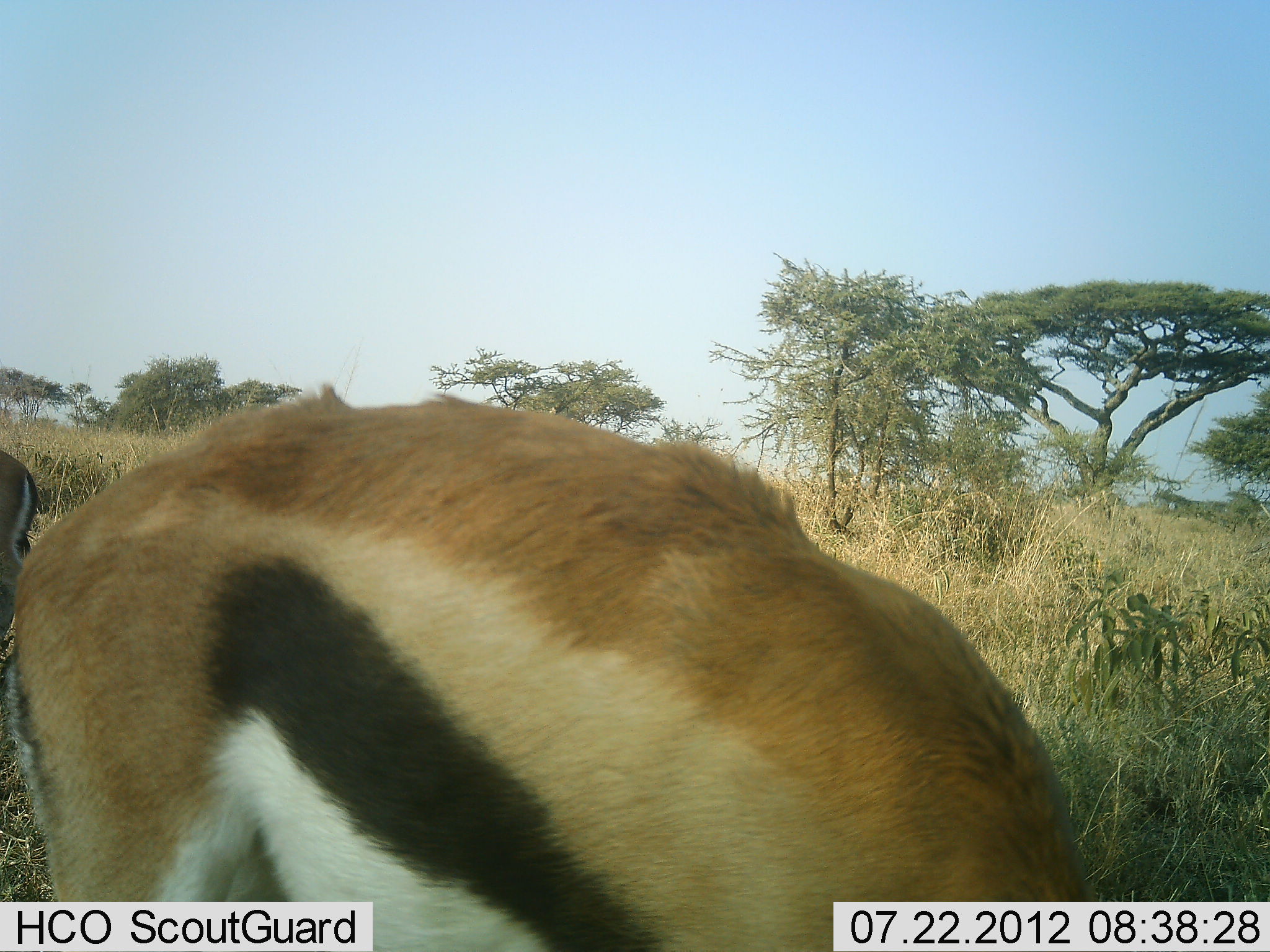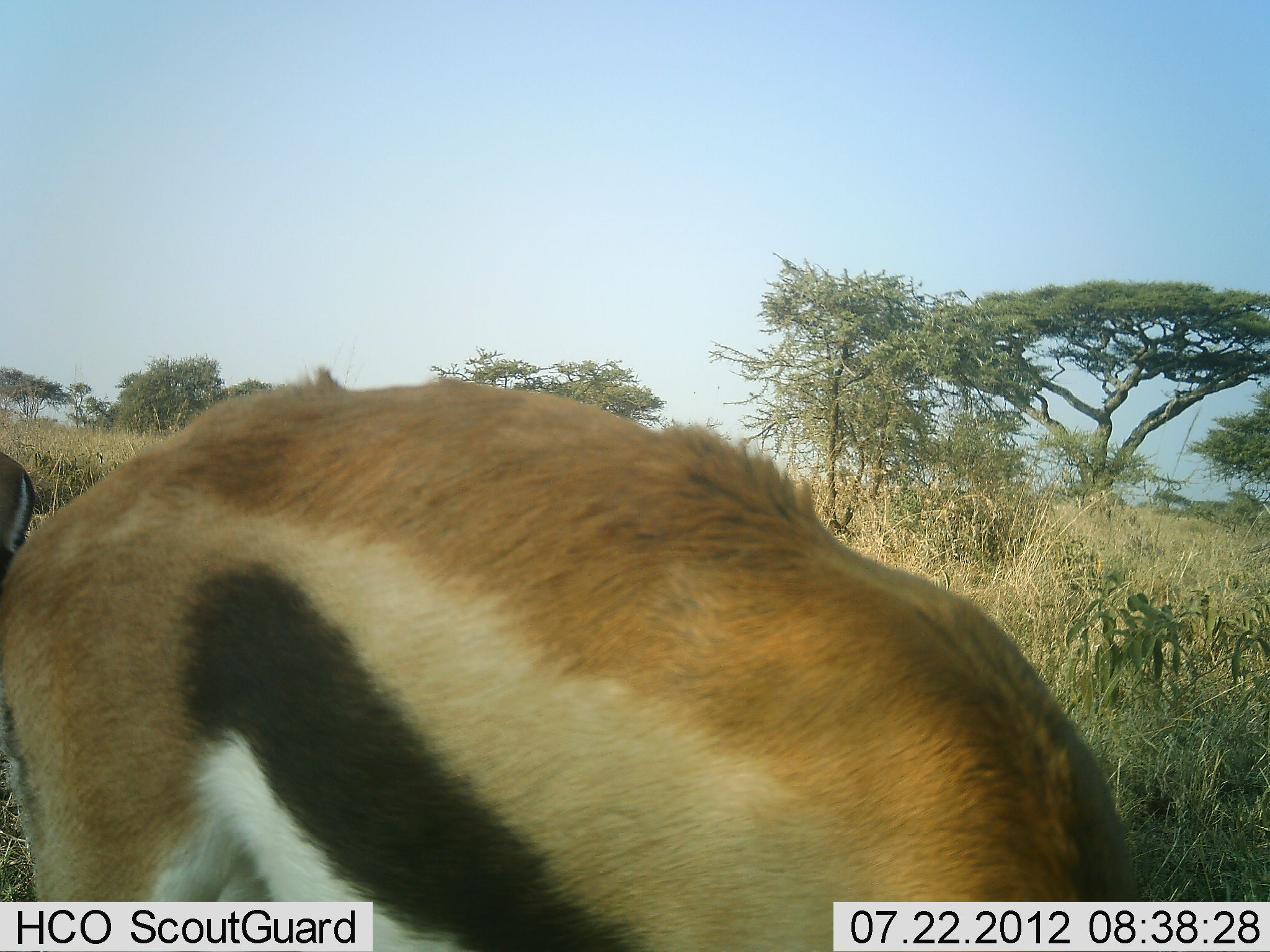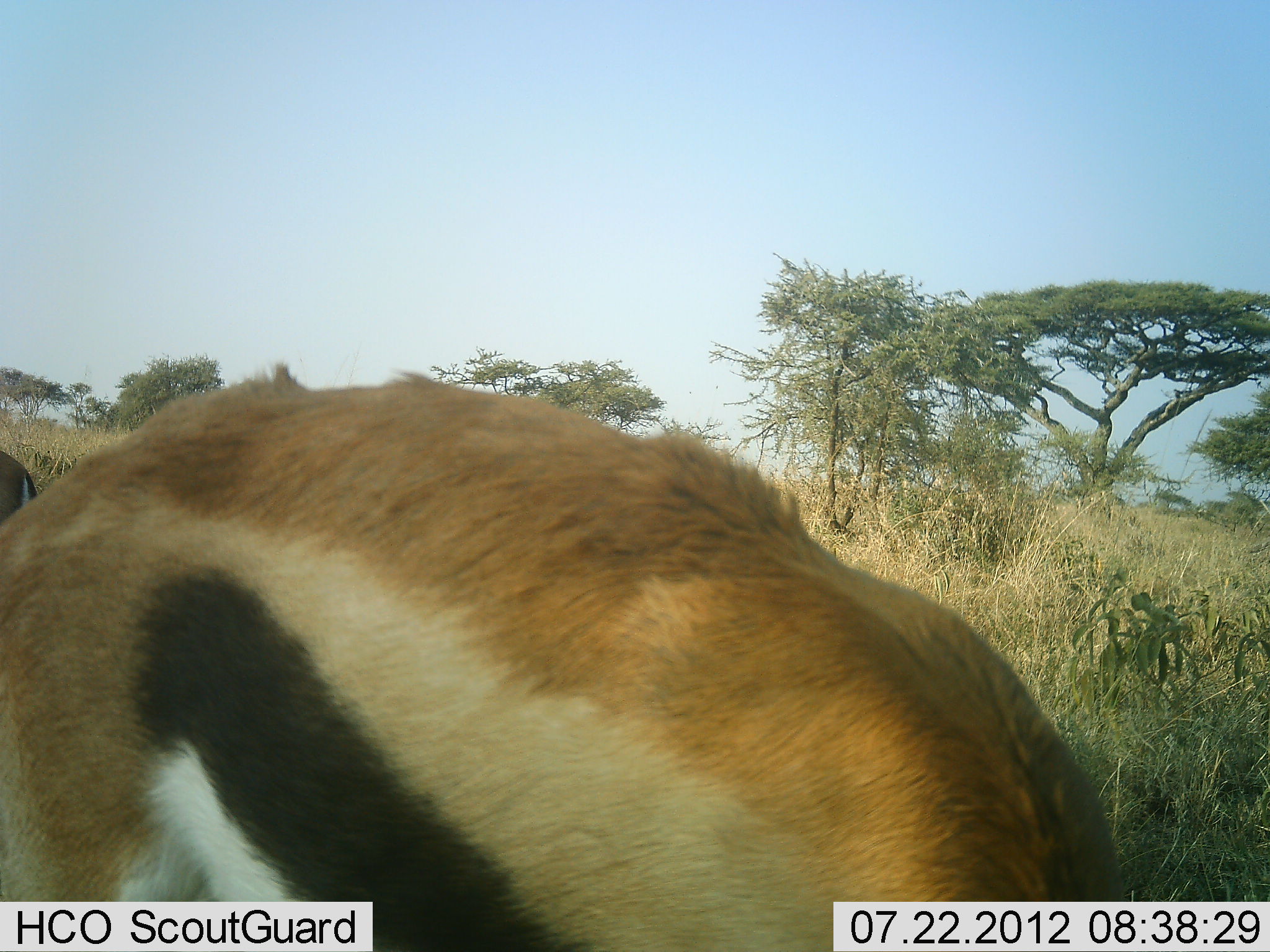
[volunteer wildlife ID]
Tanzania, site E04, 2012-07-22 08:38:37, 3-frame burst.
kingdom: Animalia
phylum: Chordata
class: Mammalia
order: Artiodactyla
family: Bovidae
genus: Eudorcas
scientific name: Eudorcas thomsonii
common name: thomson's gazelle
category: gazellethomsons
Gazellethomsons (thomson's gazelle) (Eudorcas thomsonii), count 2. Behavior (volunteer vote fractions): standing 50%, resting 0%, moving 0%, interacting 0%. Young present (vote fraction): 0%. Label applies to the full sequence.